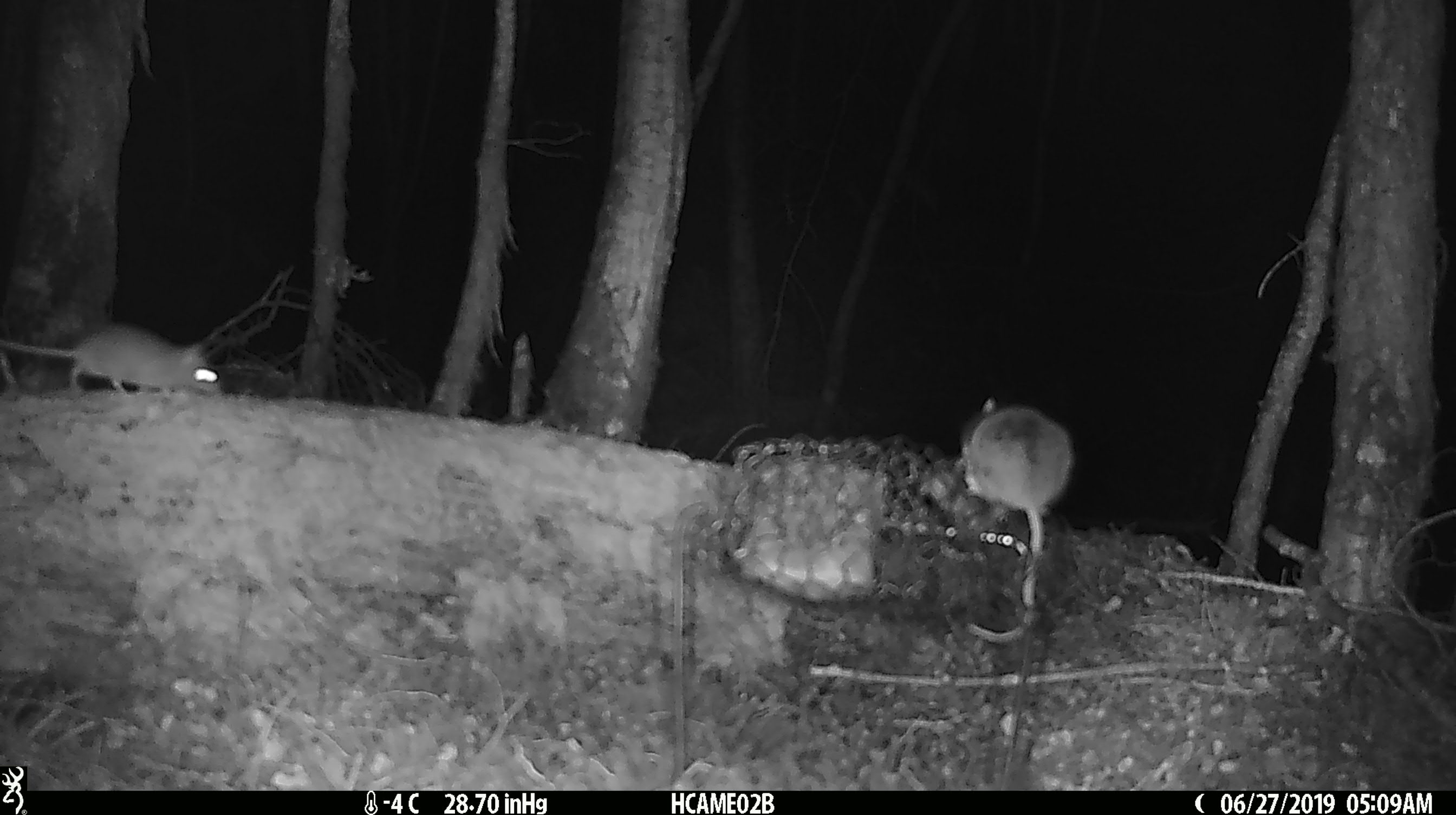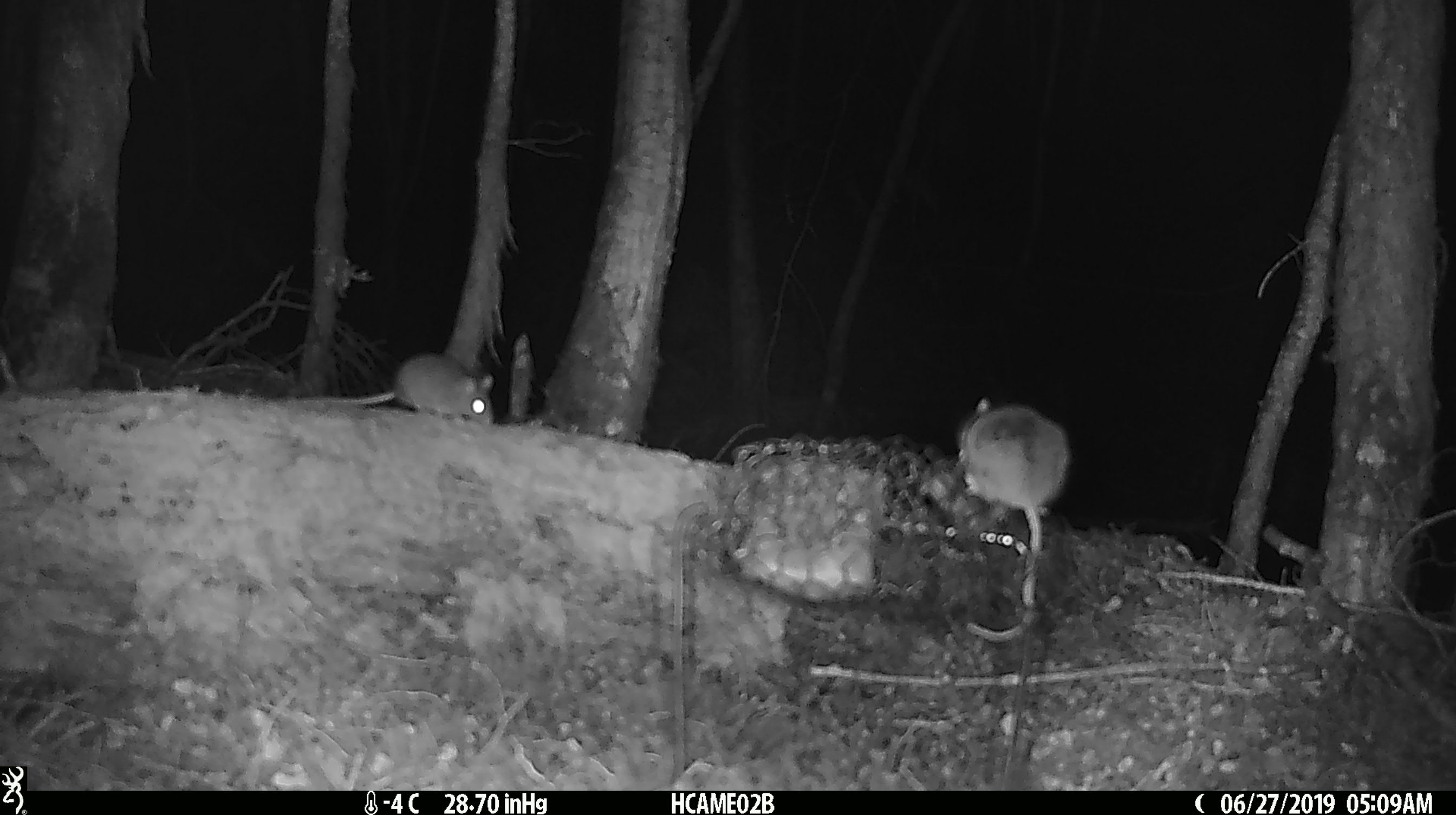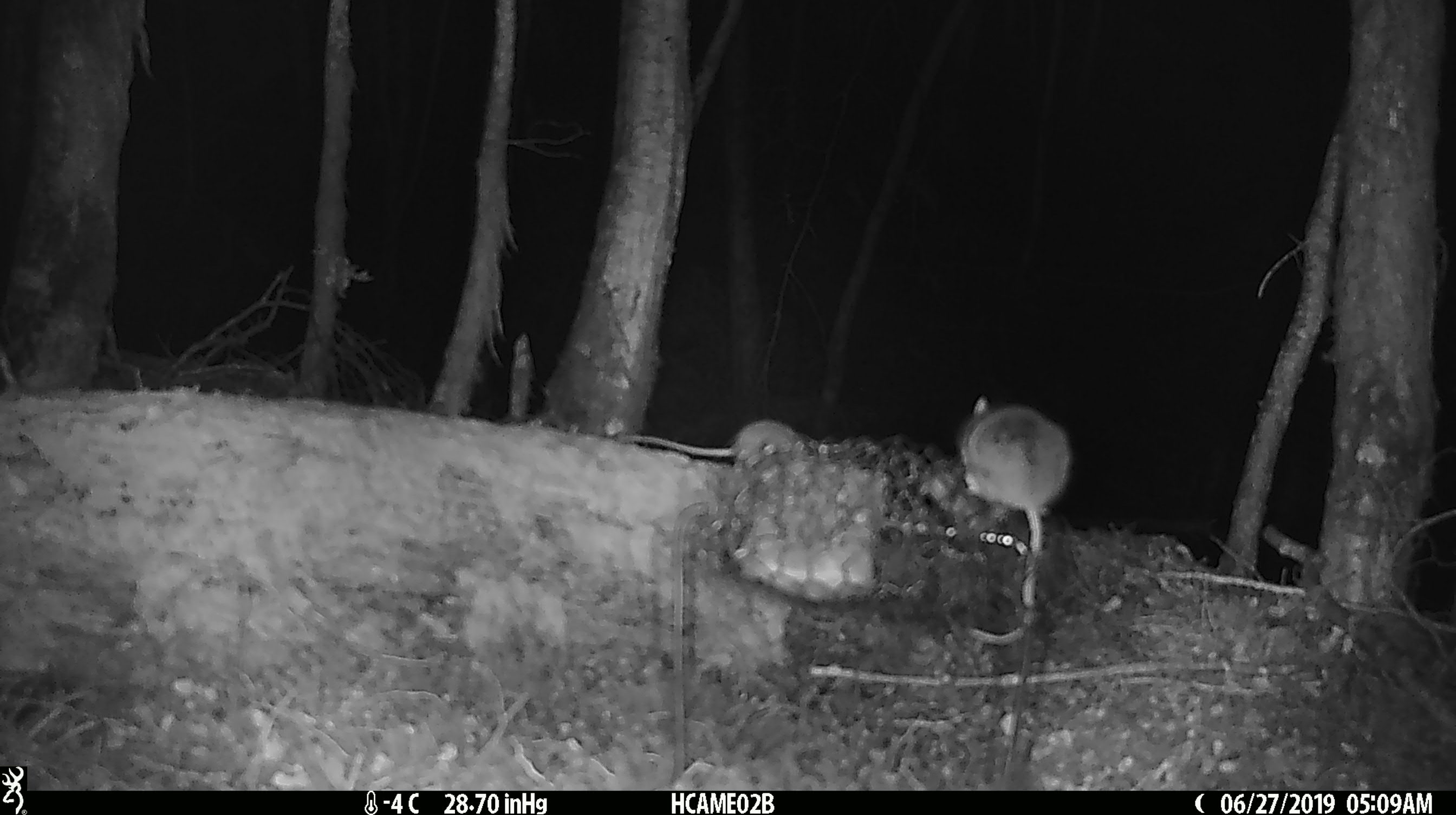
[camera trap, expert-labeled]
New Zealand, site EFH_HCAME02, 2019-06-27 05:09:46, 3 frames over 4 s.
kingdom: Animalia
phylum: Chordata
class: Mammalia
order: Rodentia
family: Muridae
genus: Mus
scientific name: Mus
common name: mouse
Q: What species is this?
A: Mouse (Mus).